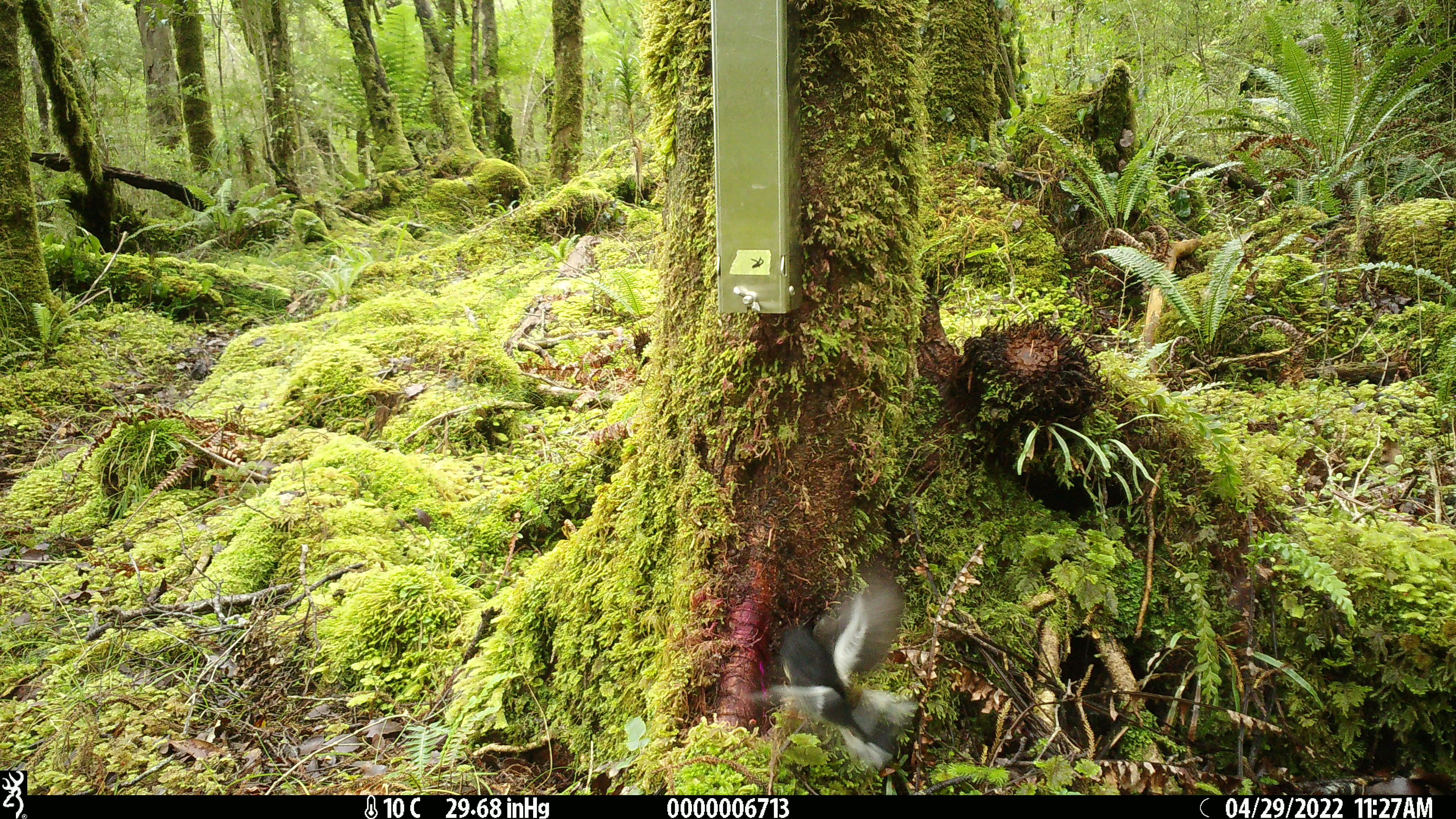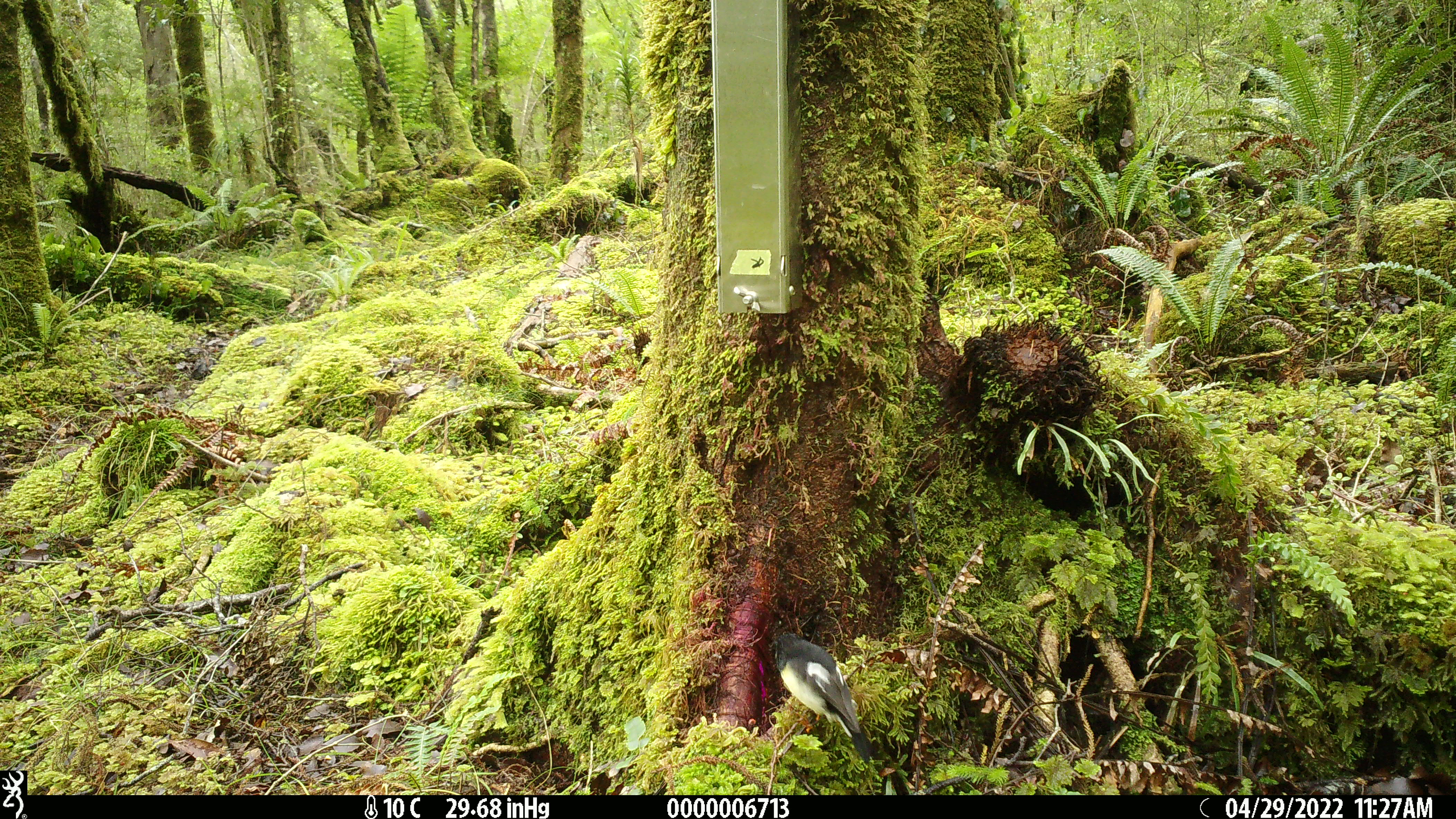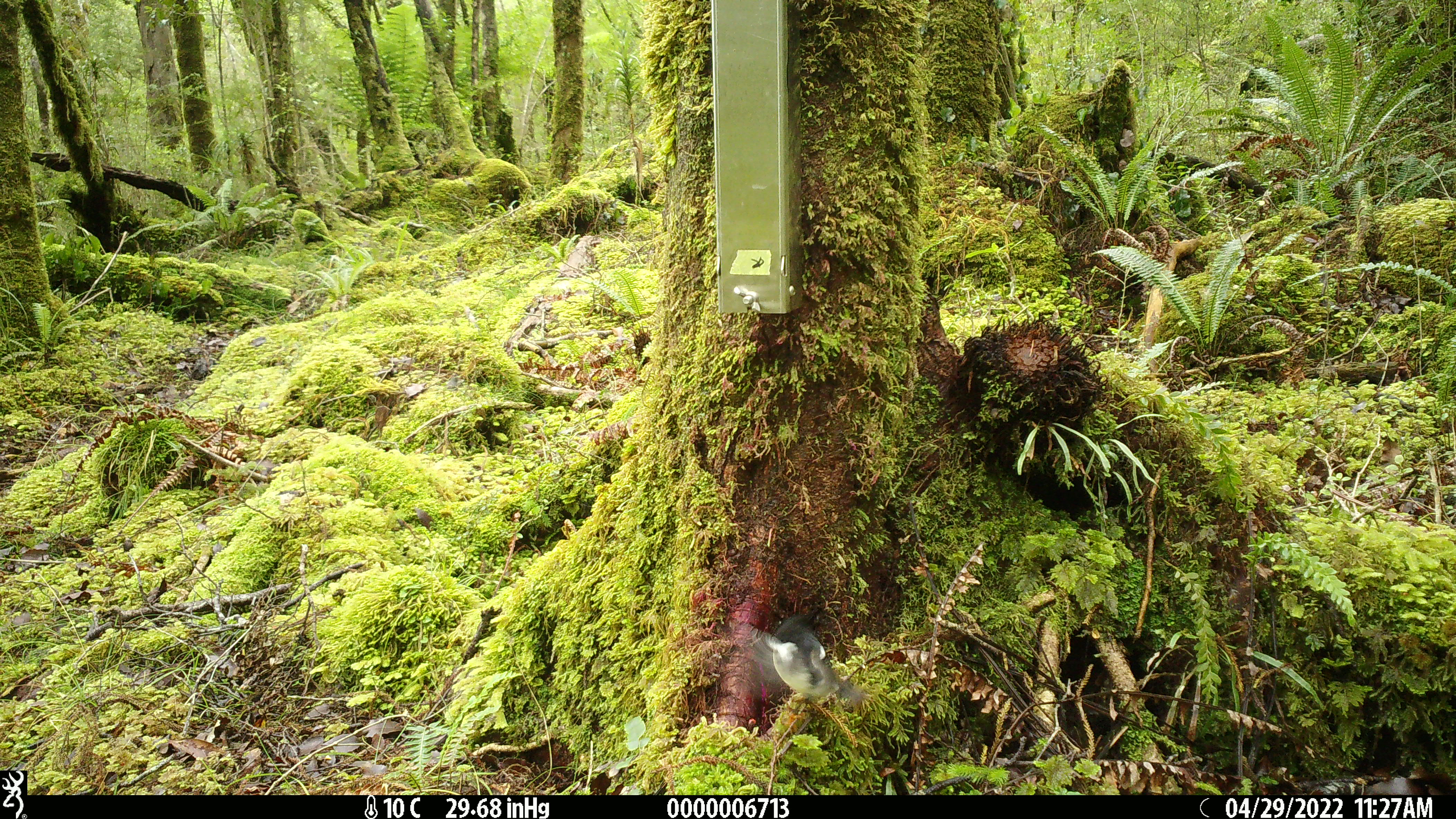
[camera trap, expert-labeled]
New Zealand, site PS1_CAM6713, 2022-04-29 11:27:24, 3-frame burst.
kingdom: Animalia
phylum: Chordata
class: Aves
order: Passeriformes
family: Petroicidae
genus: Petroica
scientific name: Petroica macrocephala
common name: tomtit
Tomtit (Petroica macrocephala).